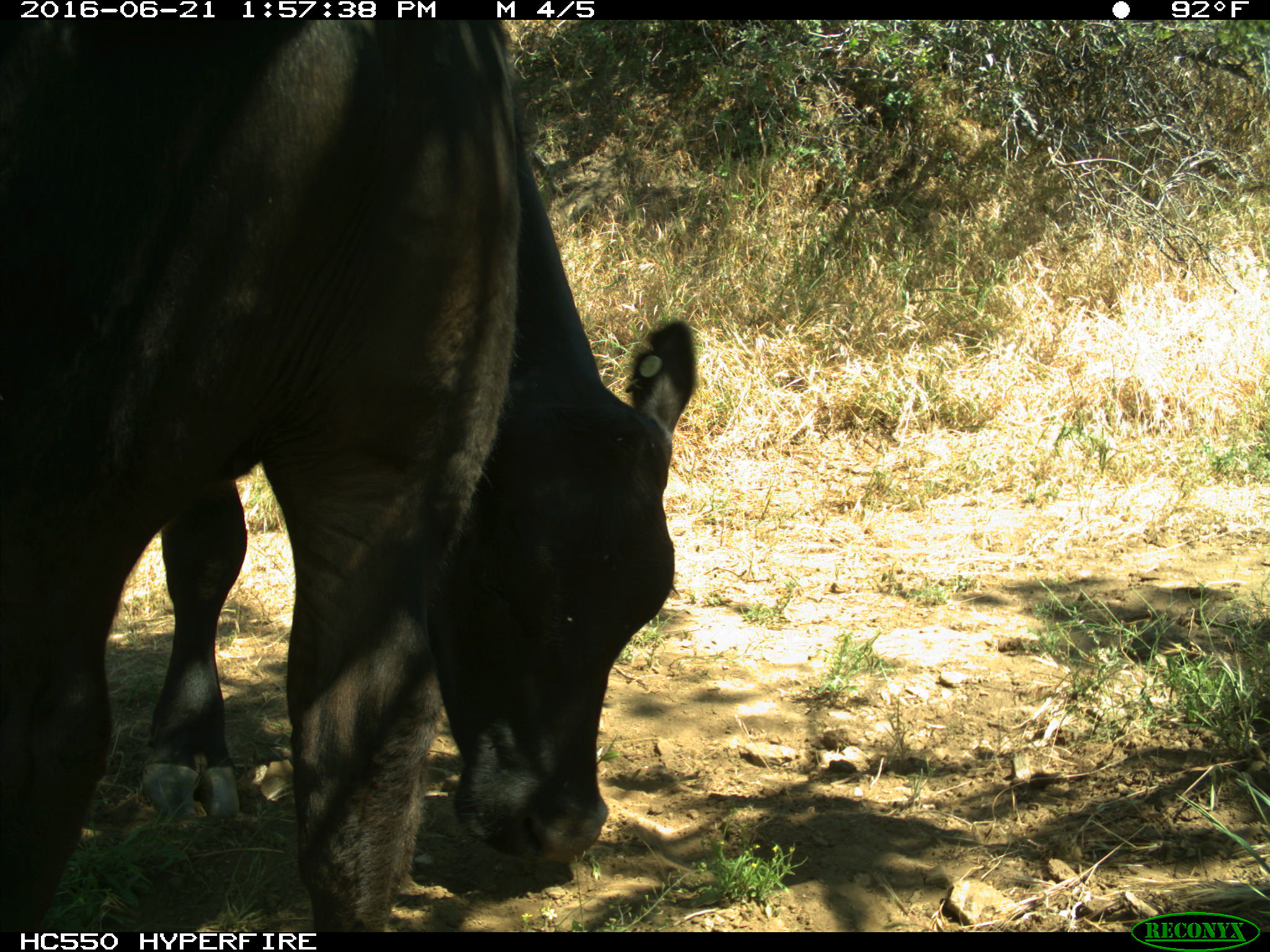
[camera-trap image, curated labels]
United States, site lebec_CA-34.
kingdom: Animalia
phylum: Chordata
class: Mammalia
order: Artiodactyla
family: Bovidae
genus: Bos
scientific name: Bos taurus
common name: domestic cow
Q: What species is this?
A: Bos taurus (domestic cow).